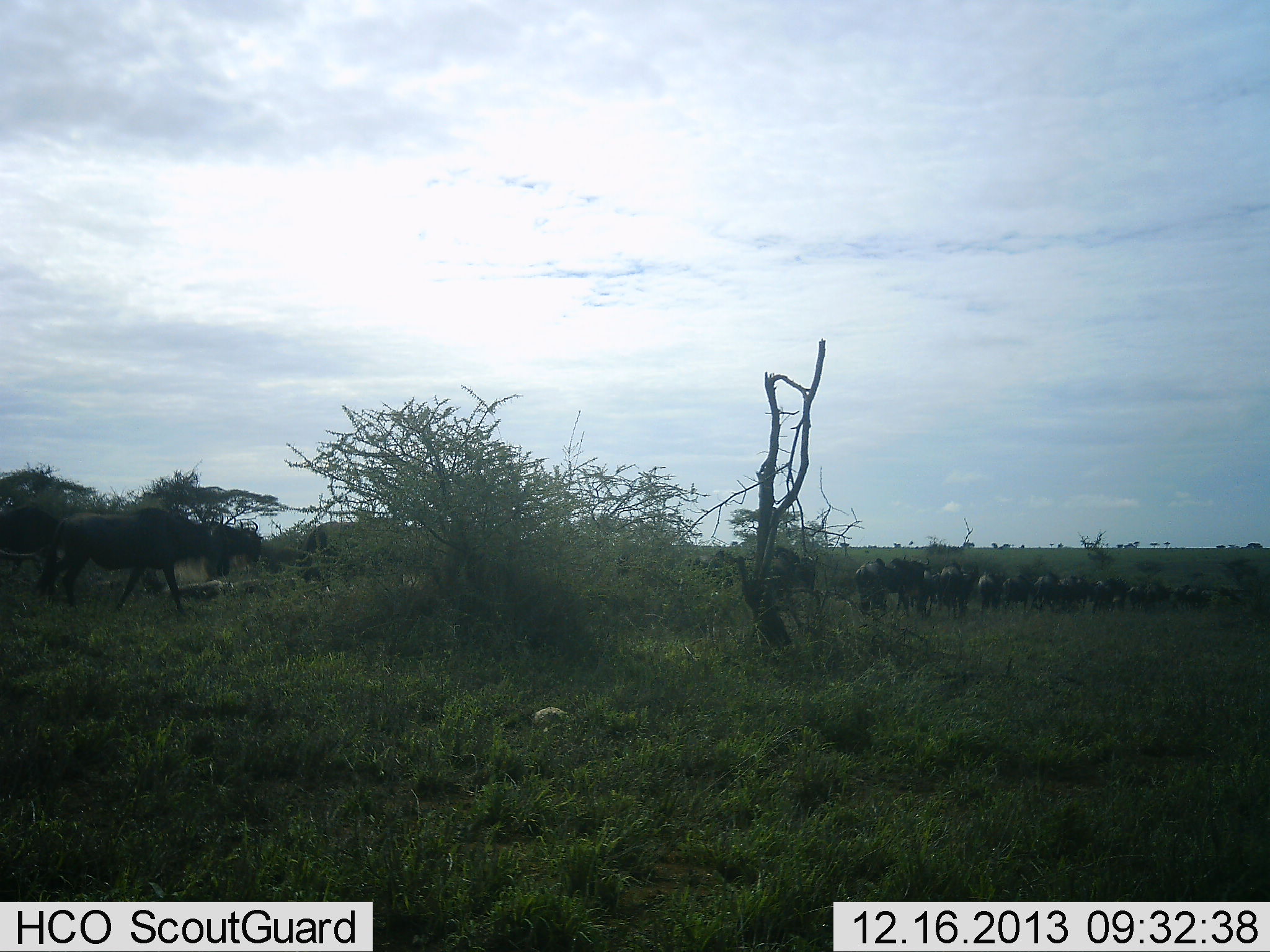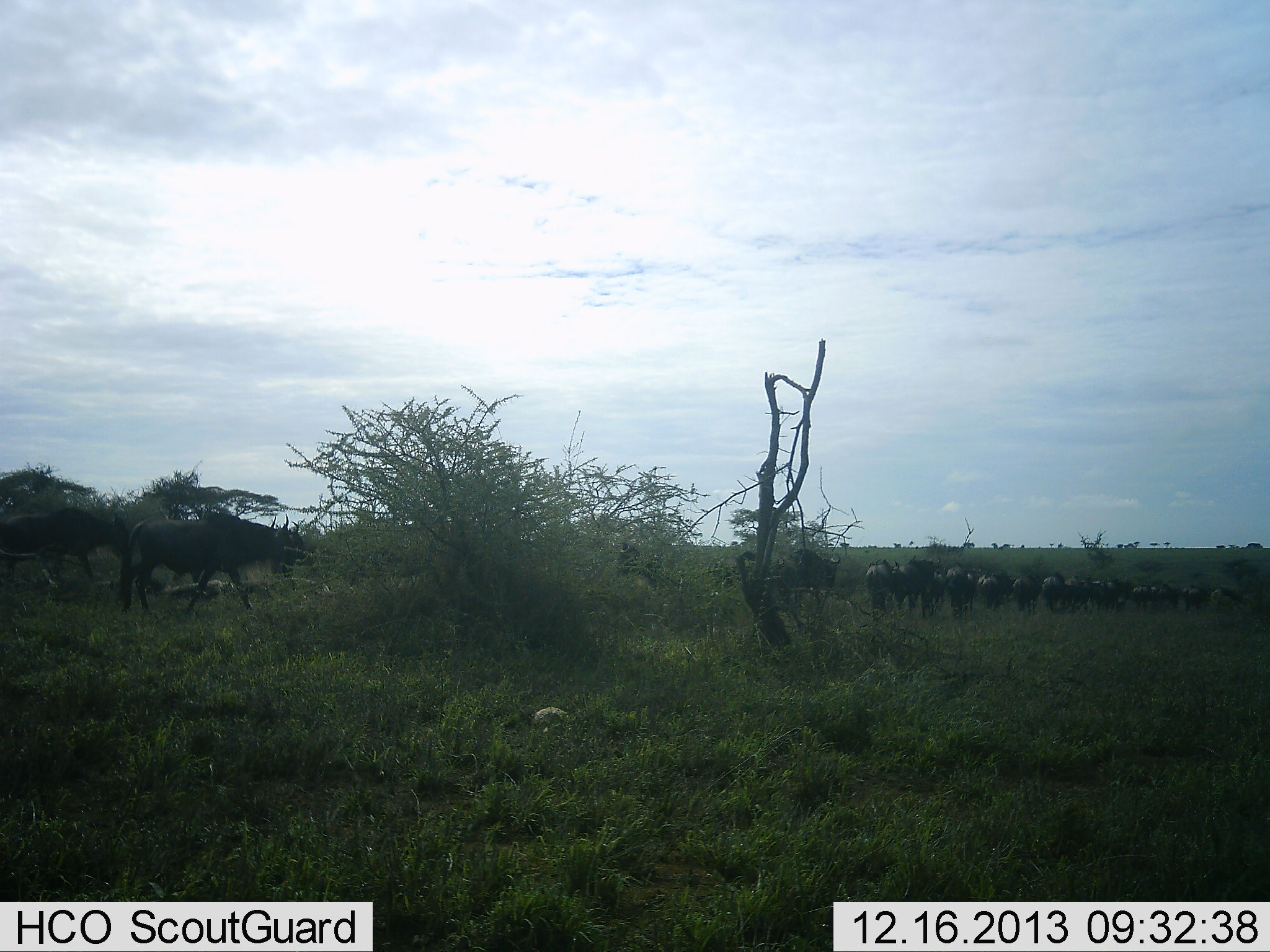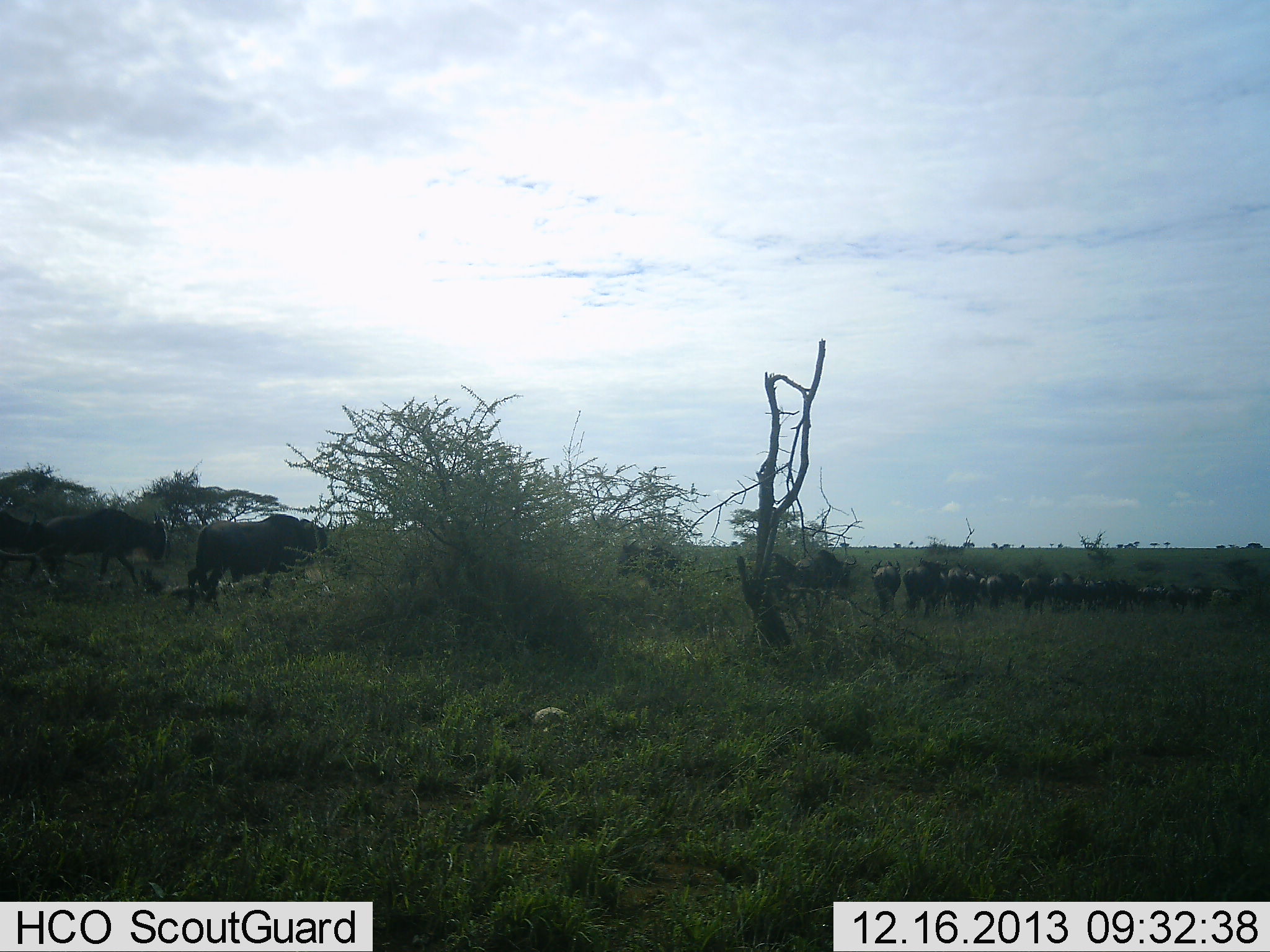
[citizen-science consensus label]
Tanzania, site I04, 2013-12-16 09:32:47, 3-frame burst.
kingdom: Animalia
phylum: Chordata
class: Mammalia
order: Artiodactyla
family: Bovidae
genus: Connochaetes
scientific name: Connochaetes taurinus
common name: blue wildebeest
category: wildebeest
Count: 11-50.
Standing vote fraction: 9%.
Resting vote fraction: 0%.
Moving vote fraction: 100%.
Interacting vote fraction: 0%.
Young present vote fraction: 0%.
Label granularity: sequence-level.